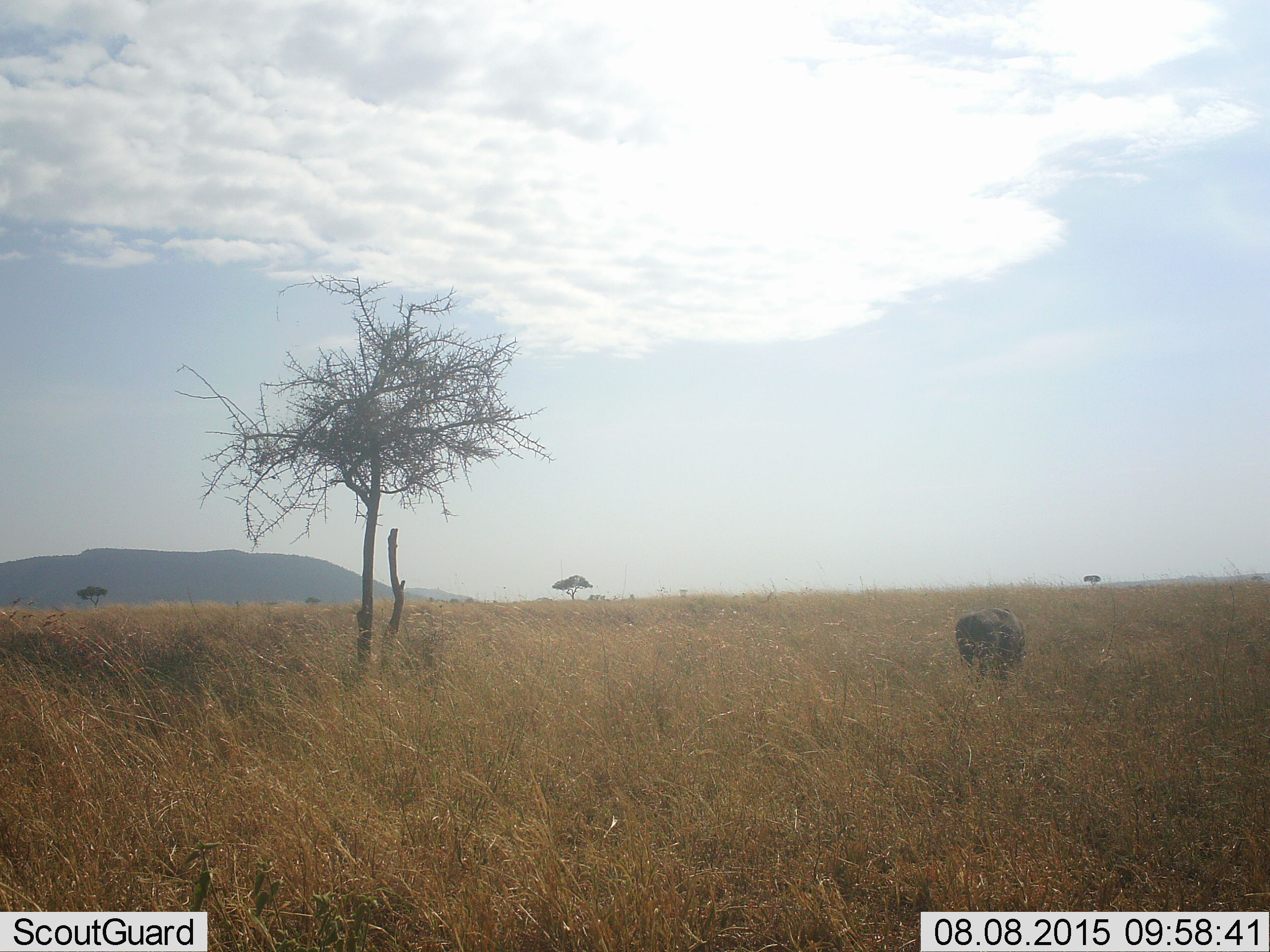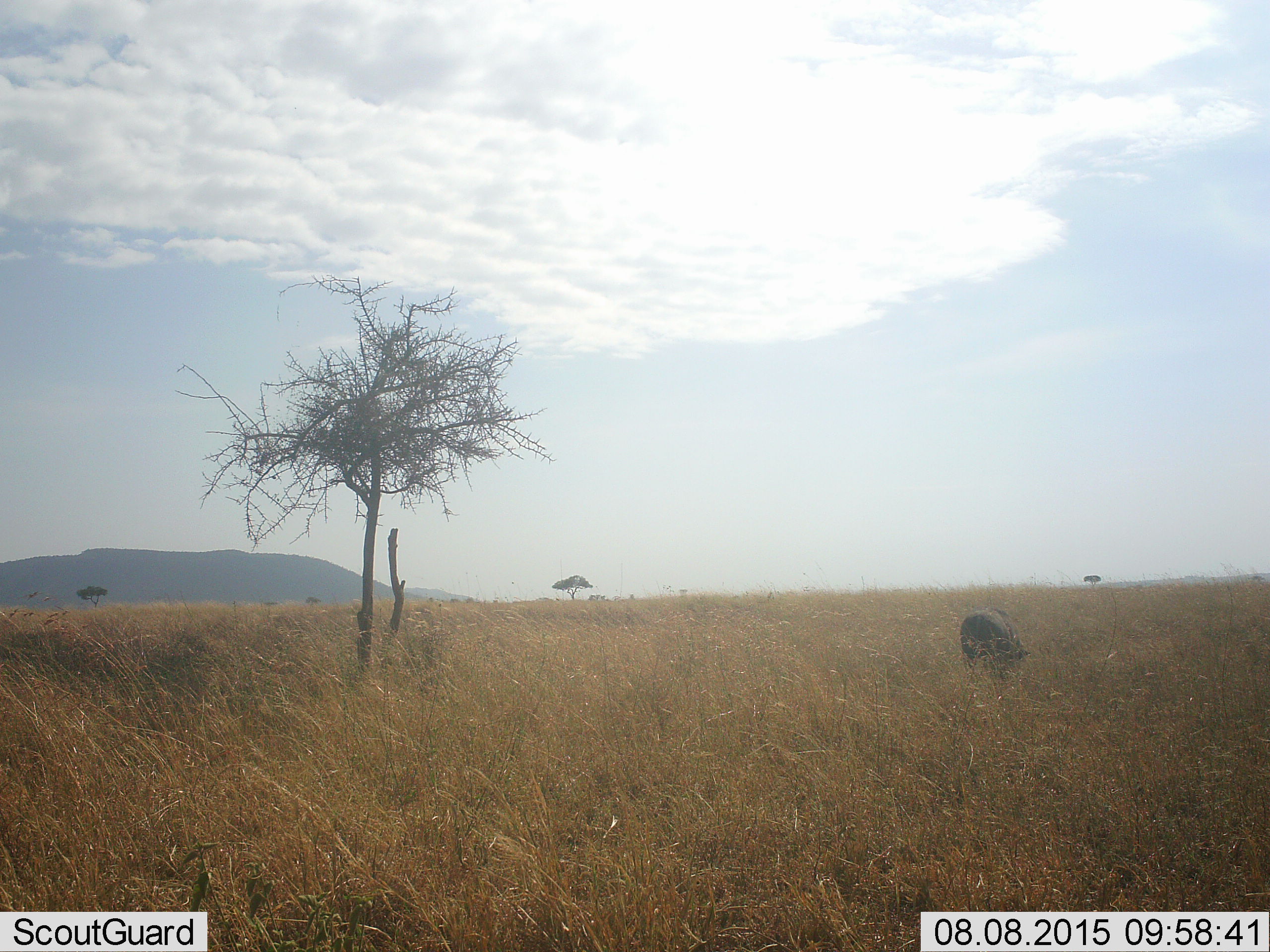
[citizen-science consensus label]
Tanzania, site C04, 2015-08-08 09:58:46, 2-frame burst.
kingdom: Animalia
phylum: Chordata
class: Mammalia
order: Artiodactyla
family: Suidae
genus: Phacochoerus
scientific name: Phacochoerus africanus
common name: warthog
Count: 1.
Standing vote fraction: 38%.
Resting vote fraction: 0%.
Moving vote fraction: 25%.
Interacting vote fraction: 0%.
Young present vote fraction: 0%.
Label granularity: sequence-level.